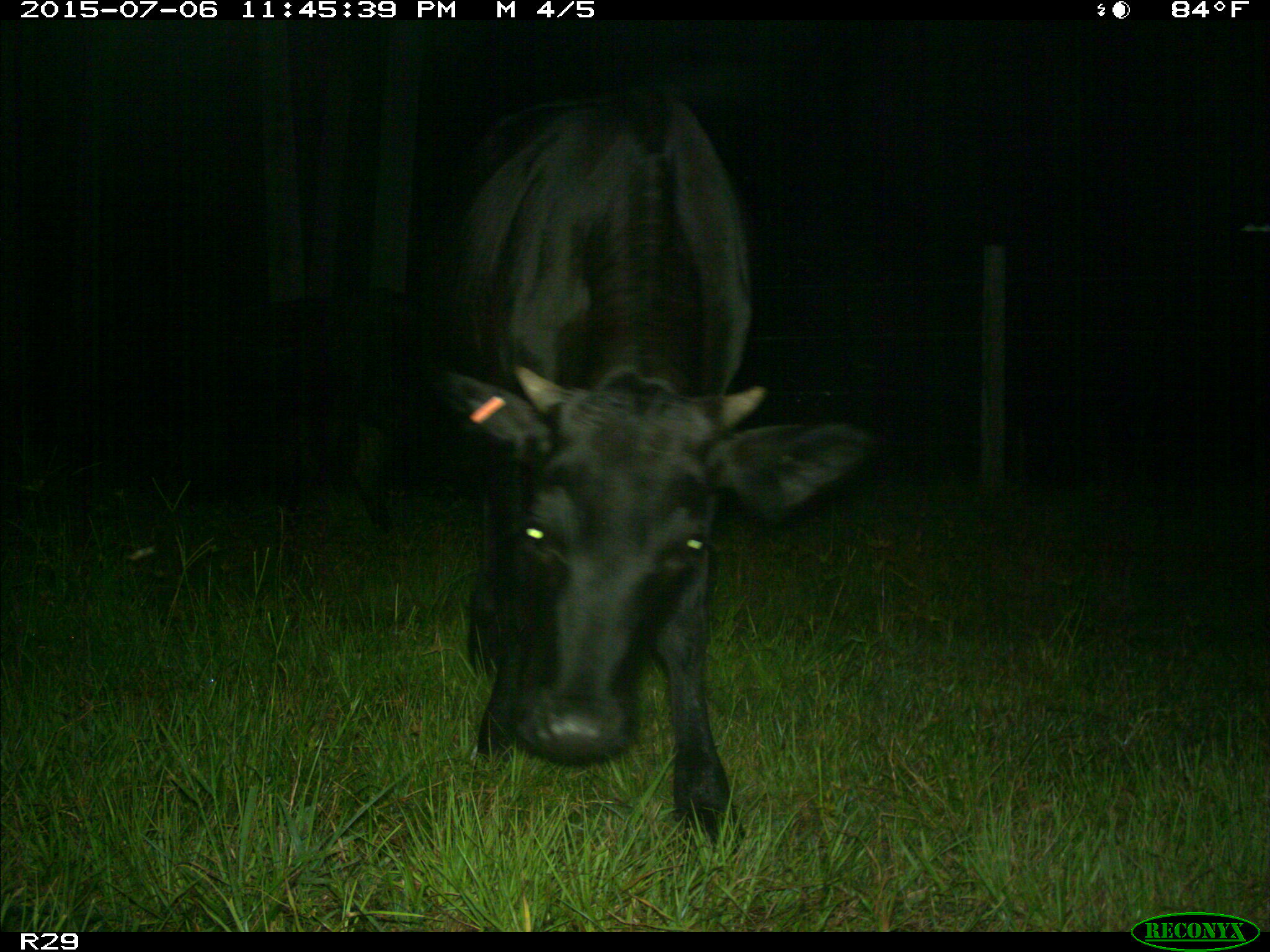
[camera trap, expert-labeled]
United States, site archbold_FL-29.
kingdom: Animalia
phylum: Chordata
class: Mammalia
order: Artiodactyla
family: Bovidae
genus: Bos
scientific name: Bos taurus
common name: domestic cow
Bos taurus (domestic cow).